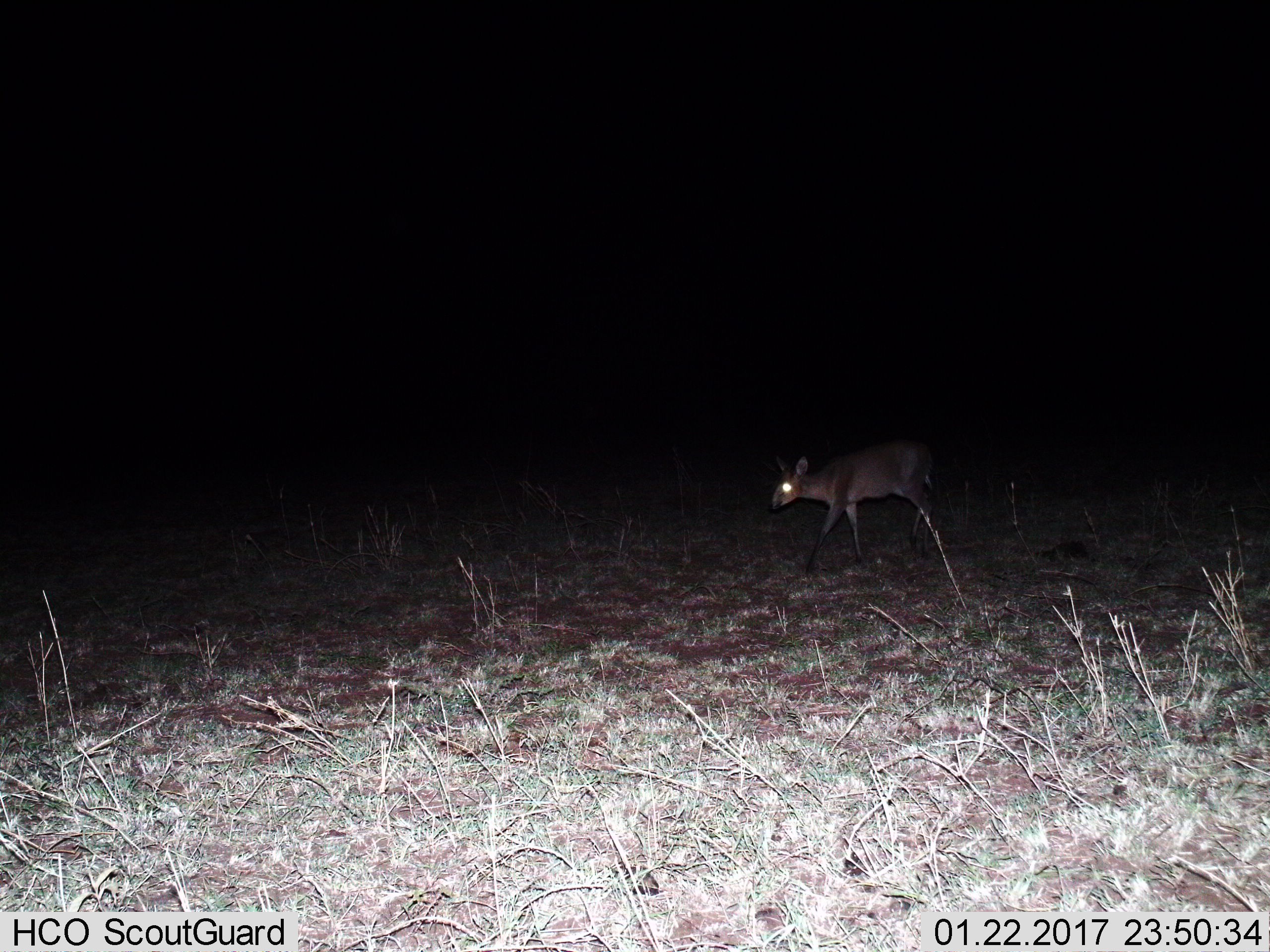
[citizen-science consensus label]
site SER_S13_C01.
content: unidentified animal